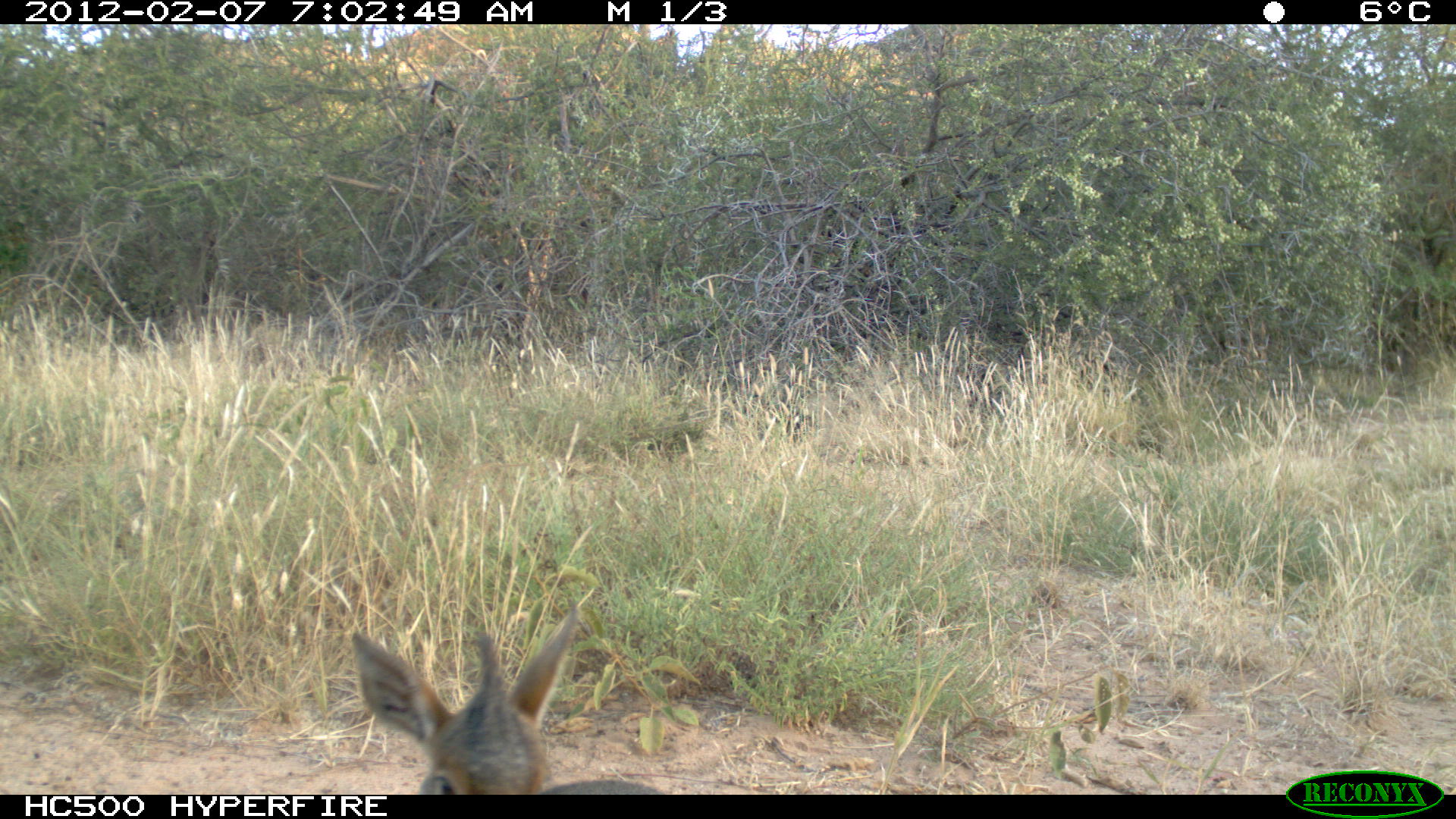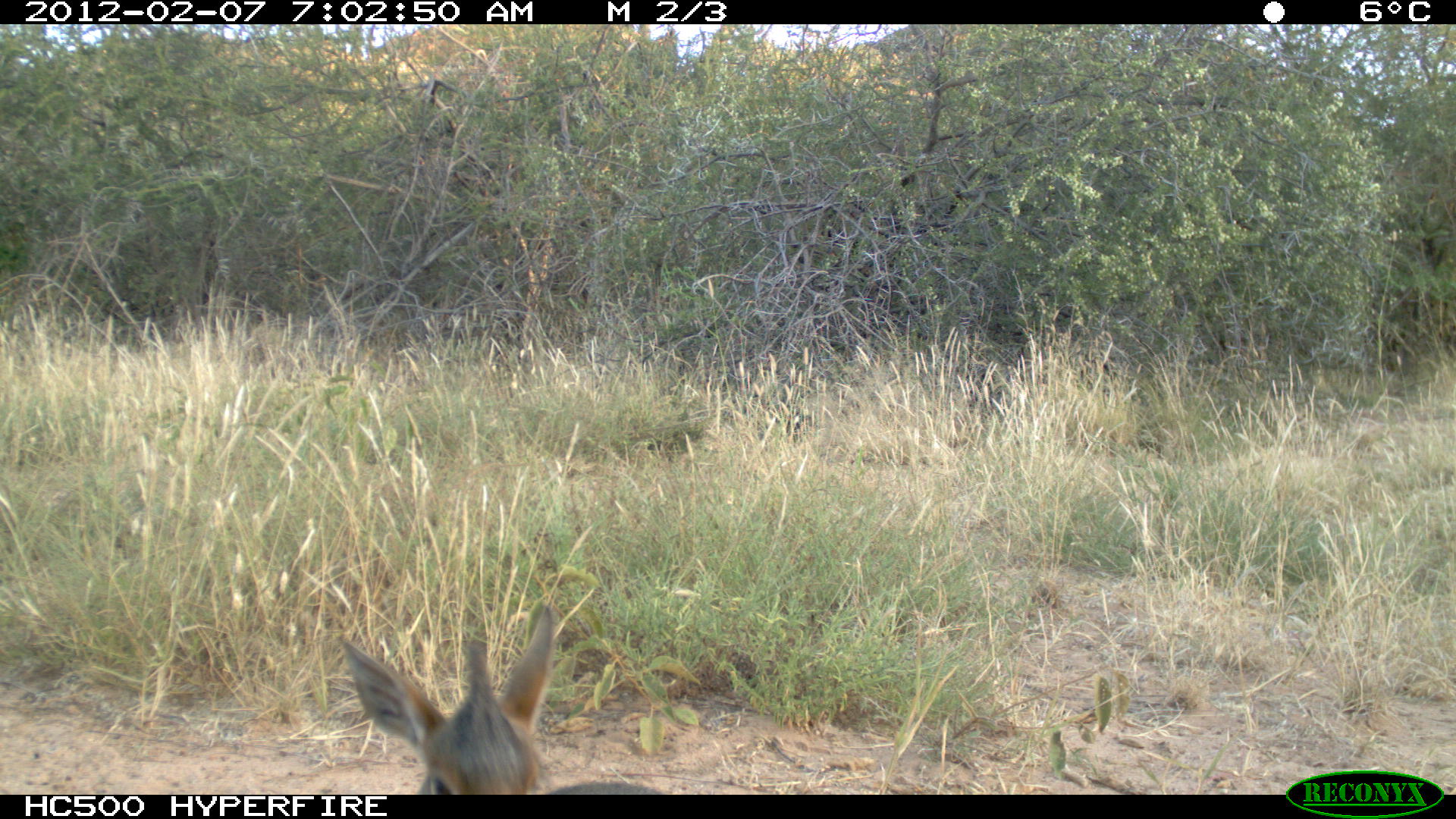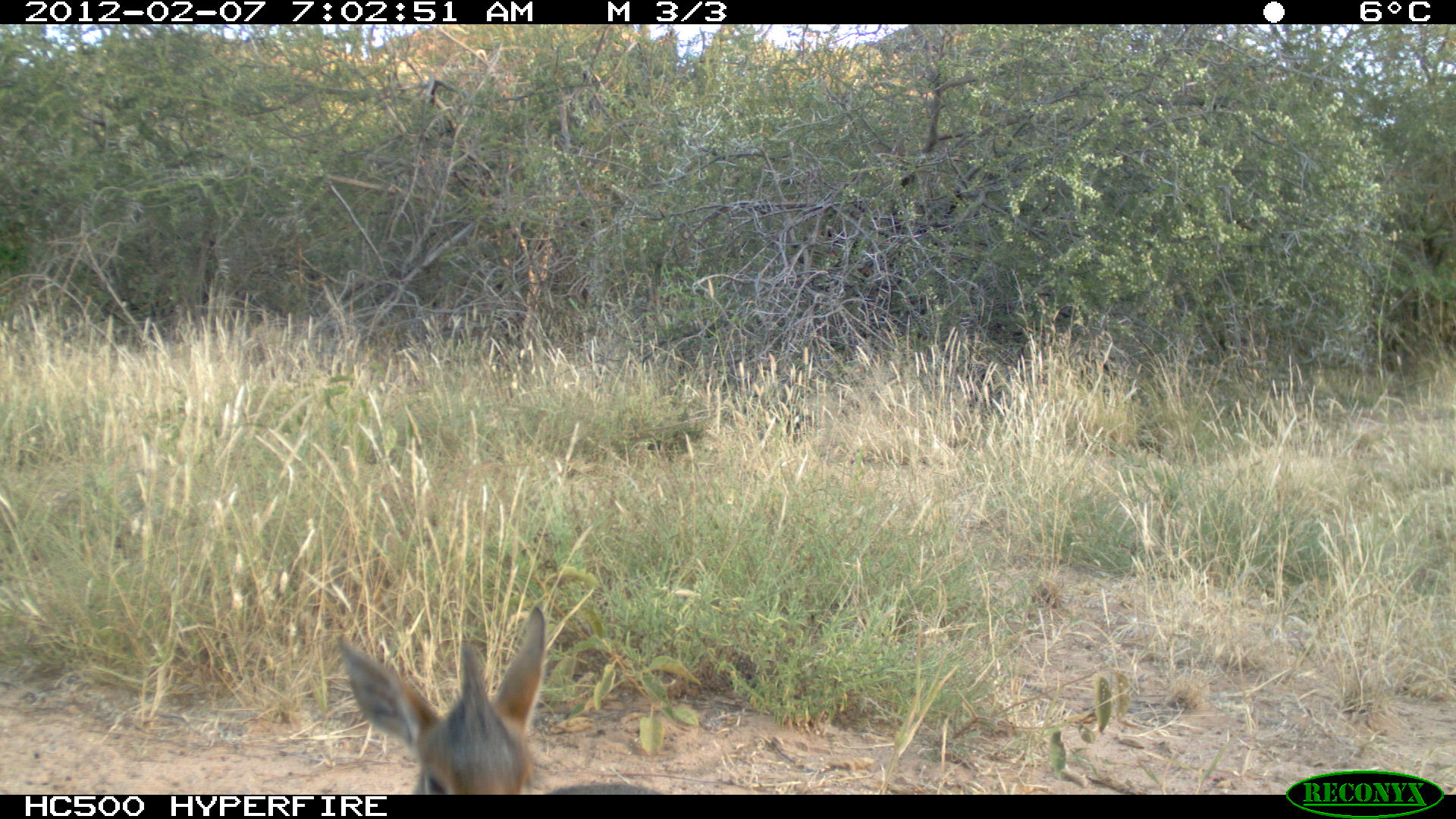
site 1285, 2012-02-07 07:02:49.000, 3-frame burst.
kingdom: Animalia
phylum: Chordata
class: Mammalia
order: Artiodactyla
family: Bovidae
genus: Madoqua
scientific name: Madoqua guentheri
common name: günther's dik-dik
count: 1